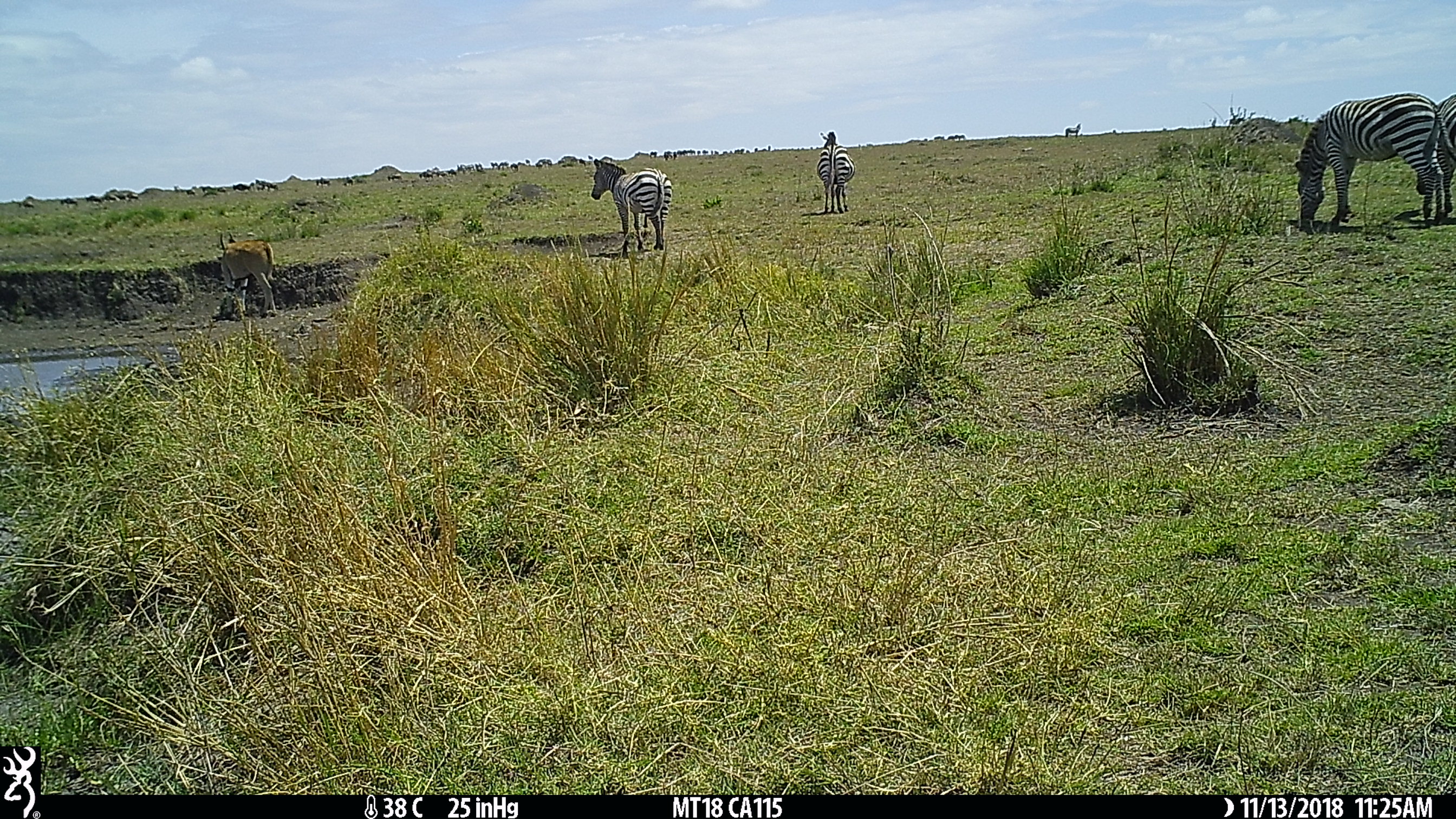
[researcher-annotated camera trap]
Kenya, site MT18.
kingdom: Animalia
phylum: Chordata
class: Mammalia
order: Perissodactyla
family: Equidae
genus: Equus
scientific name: Equus quagga burchellii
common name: burchell's zebra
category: zebra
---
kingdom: Animalia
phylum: Chordata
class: Mammalia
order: Artiodactyla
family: Bovidae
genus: Tragelaphus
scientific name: Tragelaphus oryx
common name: eland